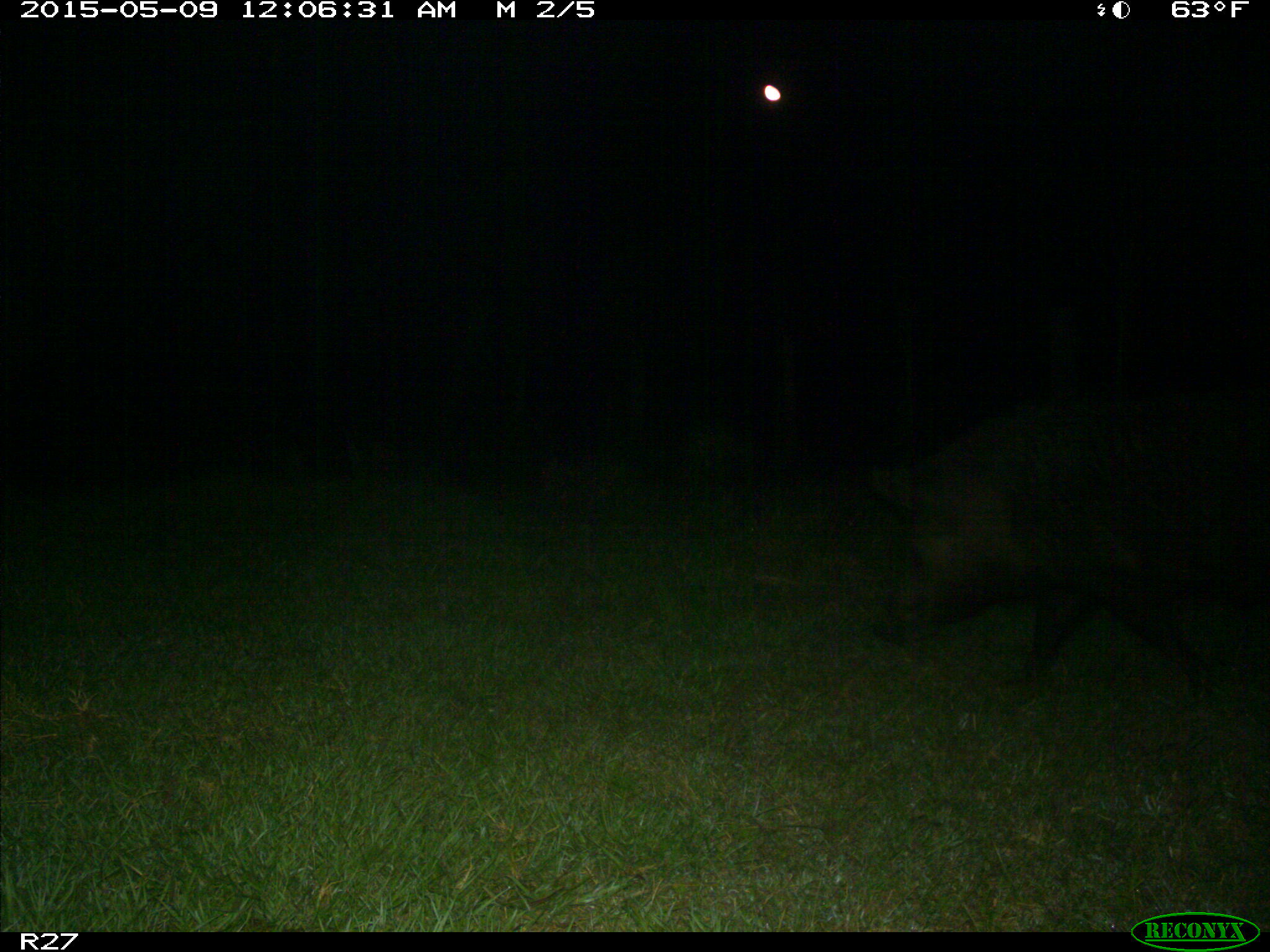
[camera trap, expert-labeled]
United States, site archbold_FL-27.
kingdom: Animalia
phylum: Chordata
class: Mammalia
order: Artiodactyla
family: Suidae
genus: Sus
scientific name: Sus scrofa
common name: wild boar